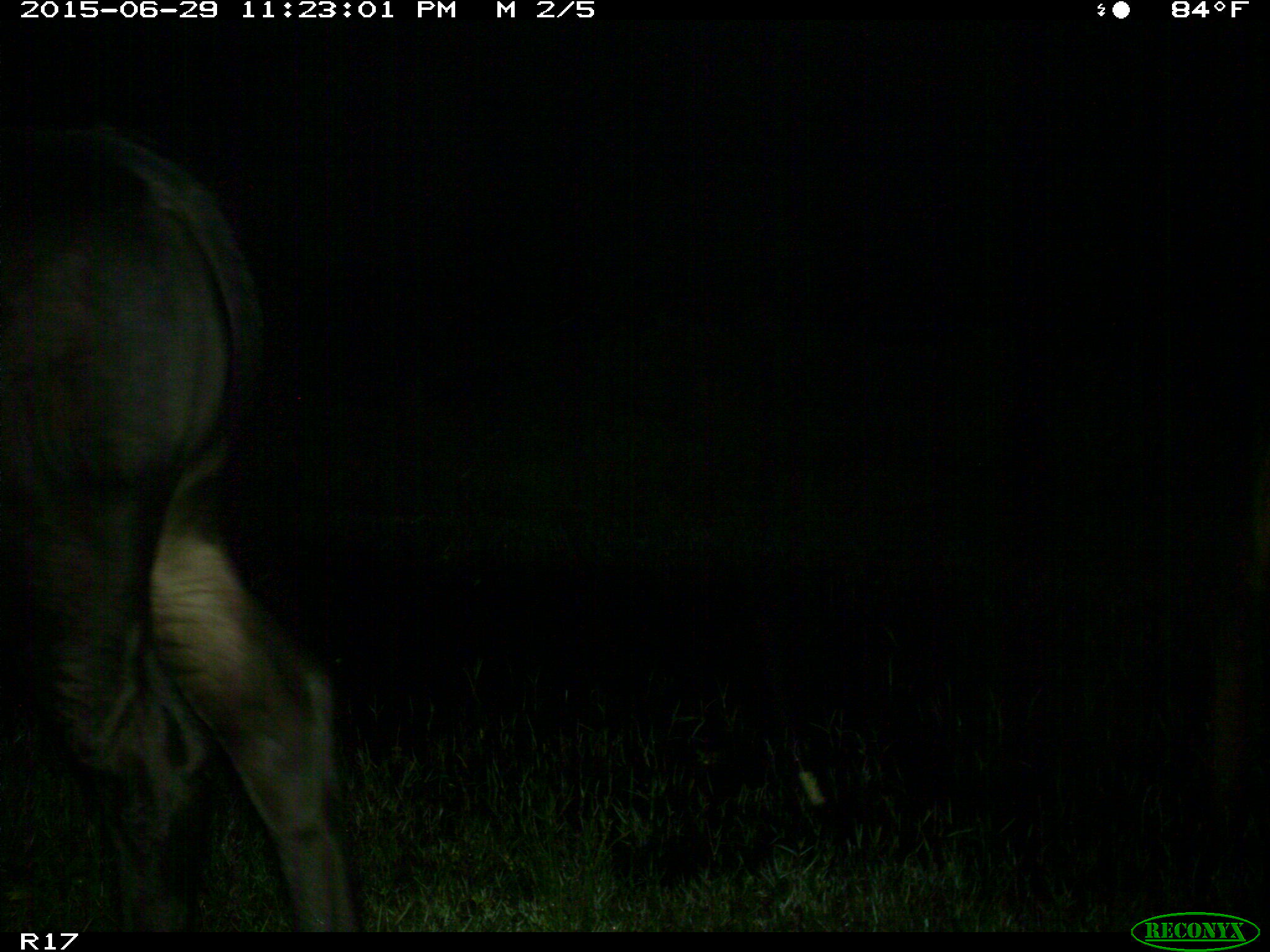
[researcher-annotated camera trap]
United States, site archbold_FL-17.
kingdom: Animalia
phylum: Chordata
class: Mammalia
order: Artiodactyla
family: Bovidae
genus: Bos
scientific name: Bos taurus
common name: domestic cow